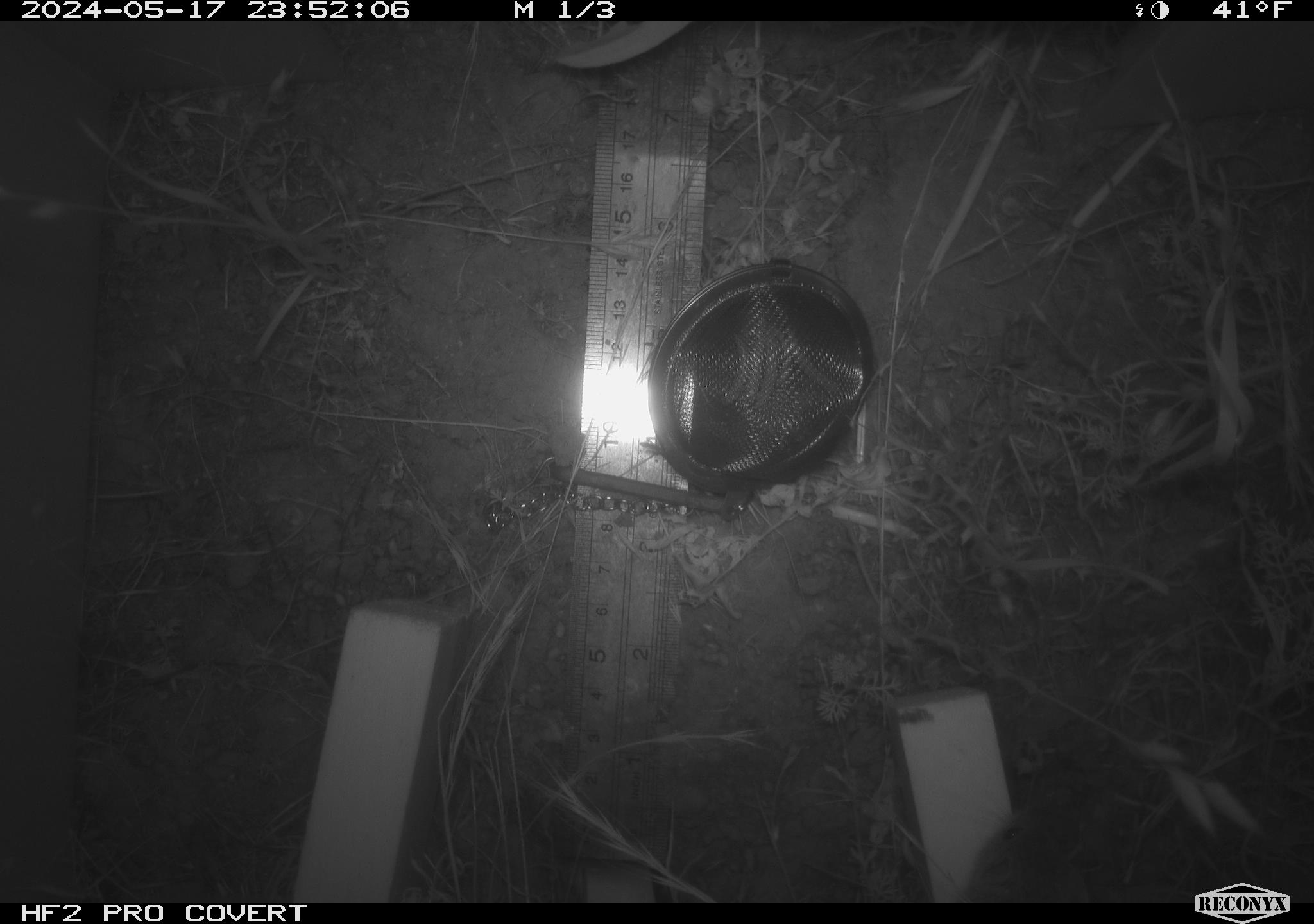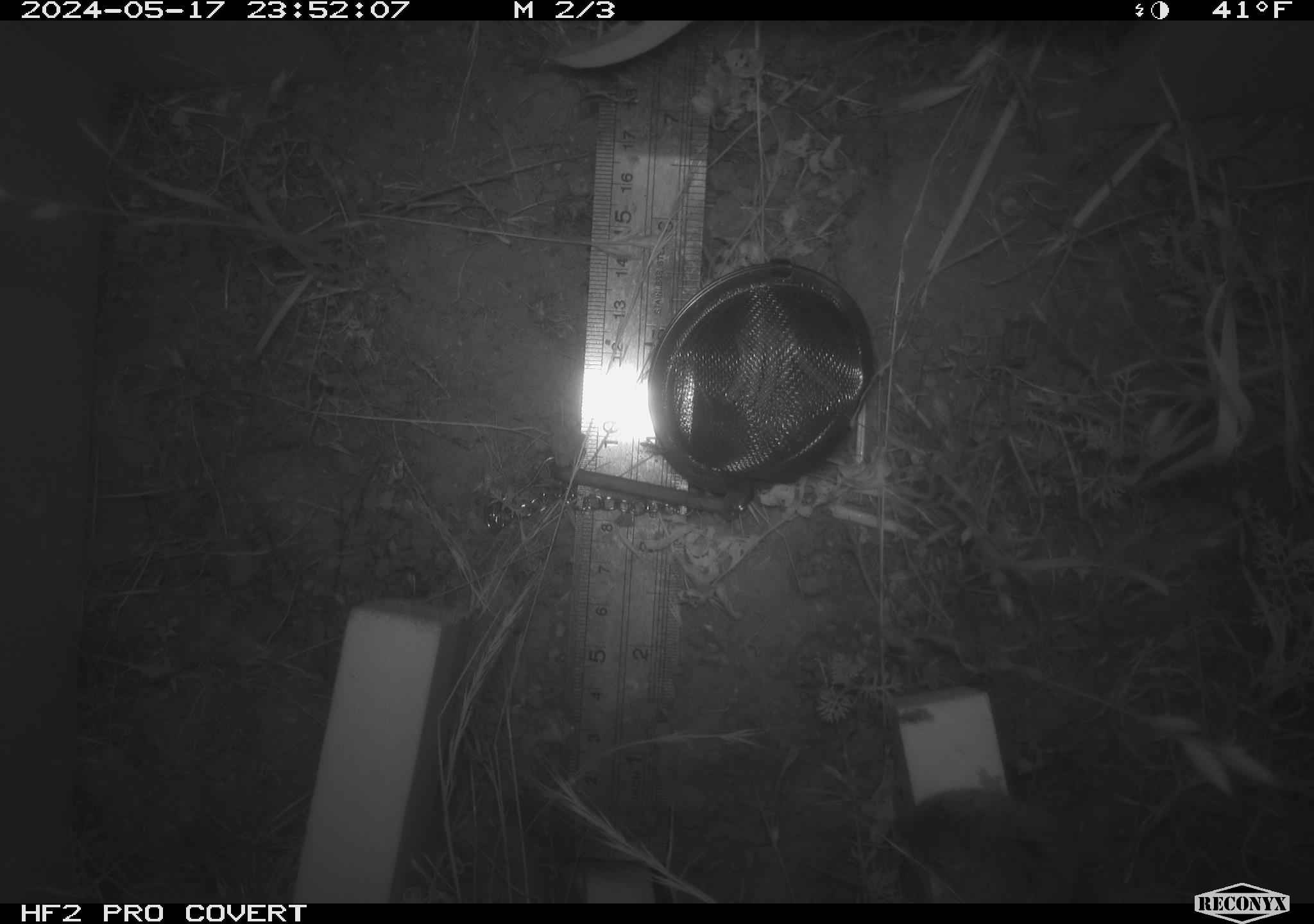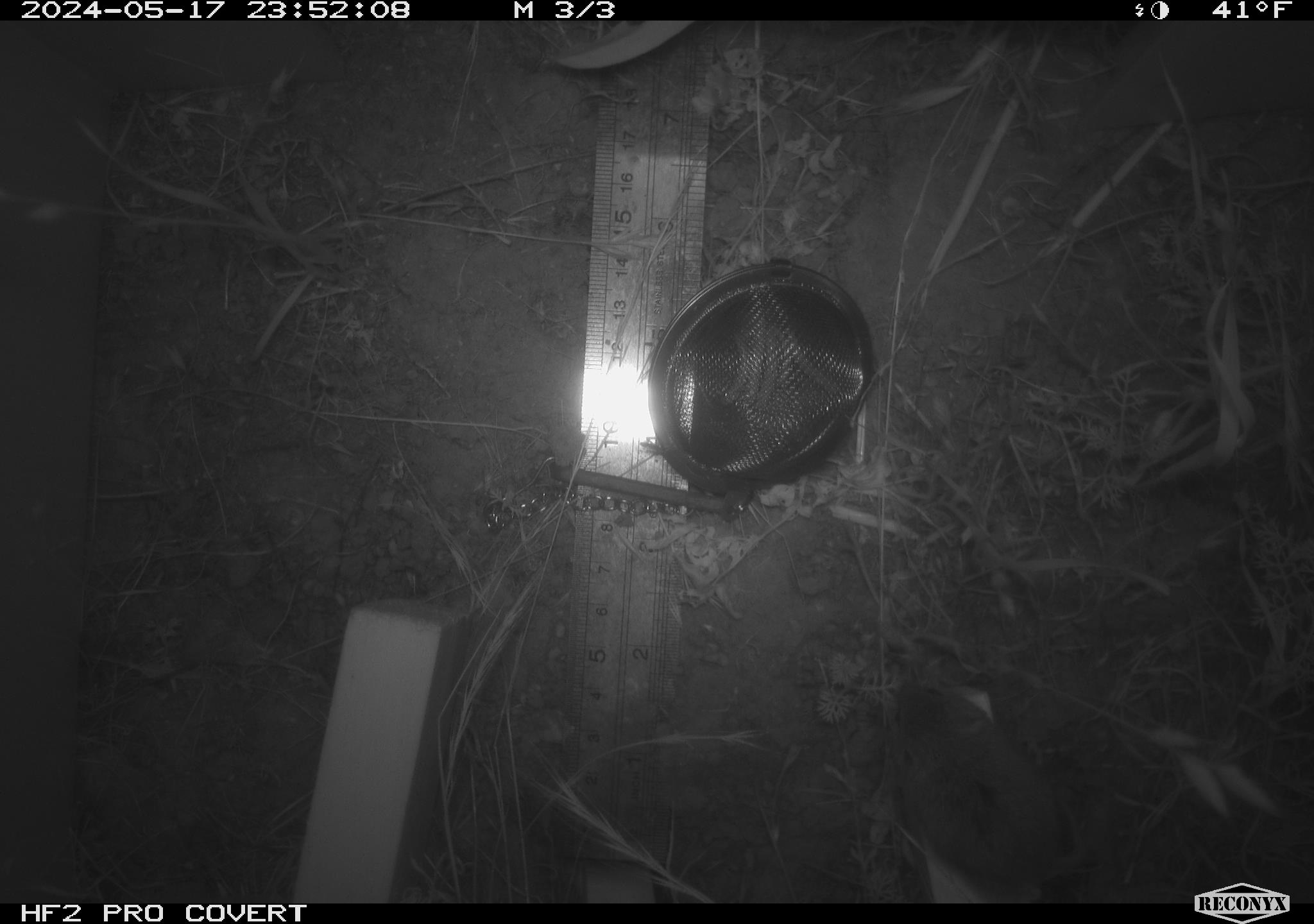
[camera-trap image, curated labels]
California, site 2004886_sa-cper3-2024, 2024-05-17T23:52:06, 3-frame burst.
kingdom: Animalia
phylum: Chordata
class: Mammalia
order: Rodentia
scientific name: Rodentia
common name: rodent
Rodent (Rodentia).